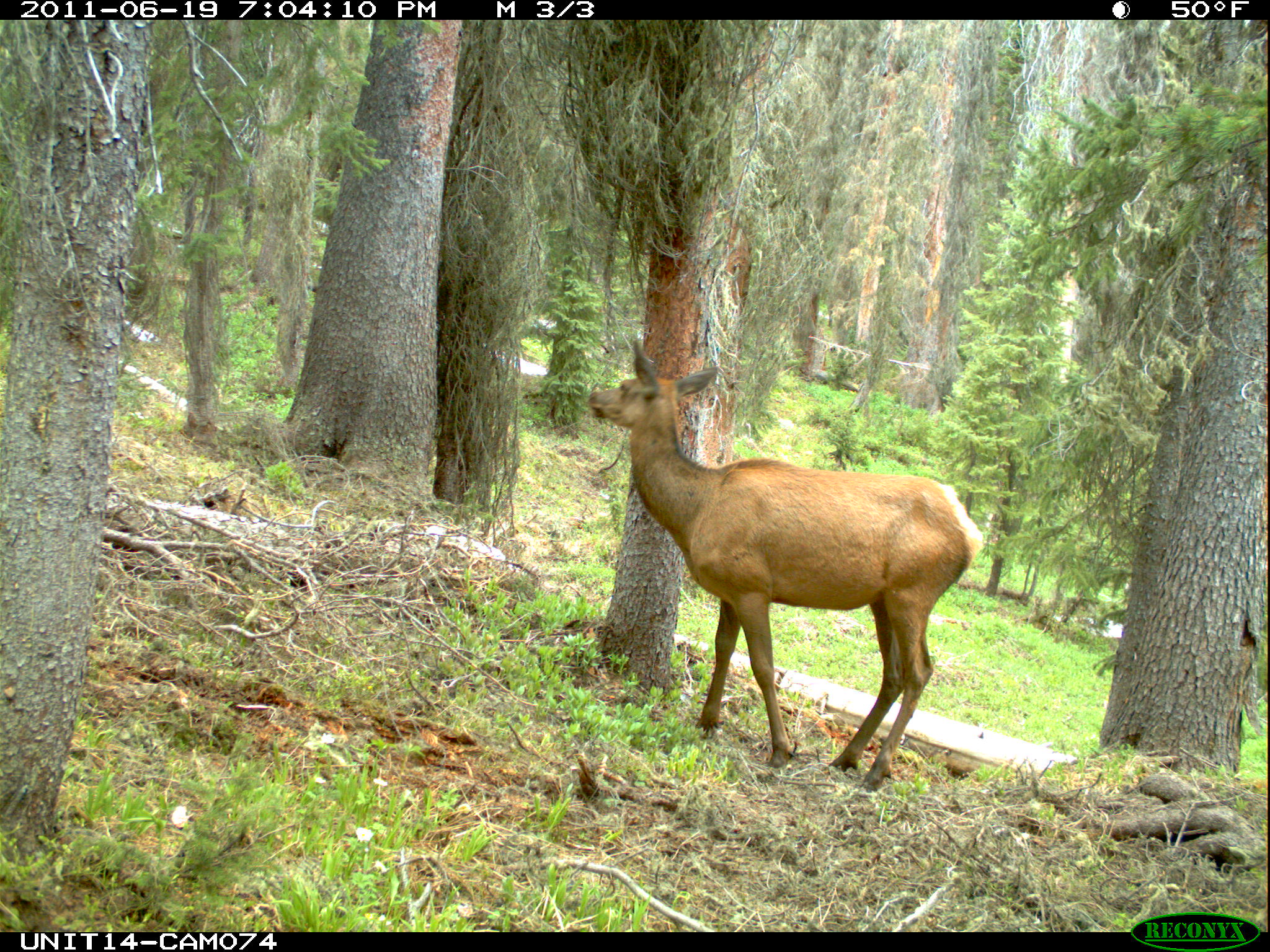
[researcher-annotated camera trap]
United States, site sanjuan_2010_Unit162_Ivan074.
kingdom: Animalia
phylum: Chordata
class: Mammalia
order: Artiodactyla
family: Cervidae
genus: Cervus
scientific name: Cervus elaphus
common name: red deer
Cervus elaphus (red deer).